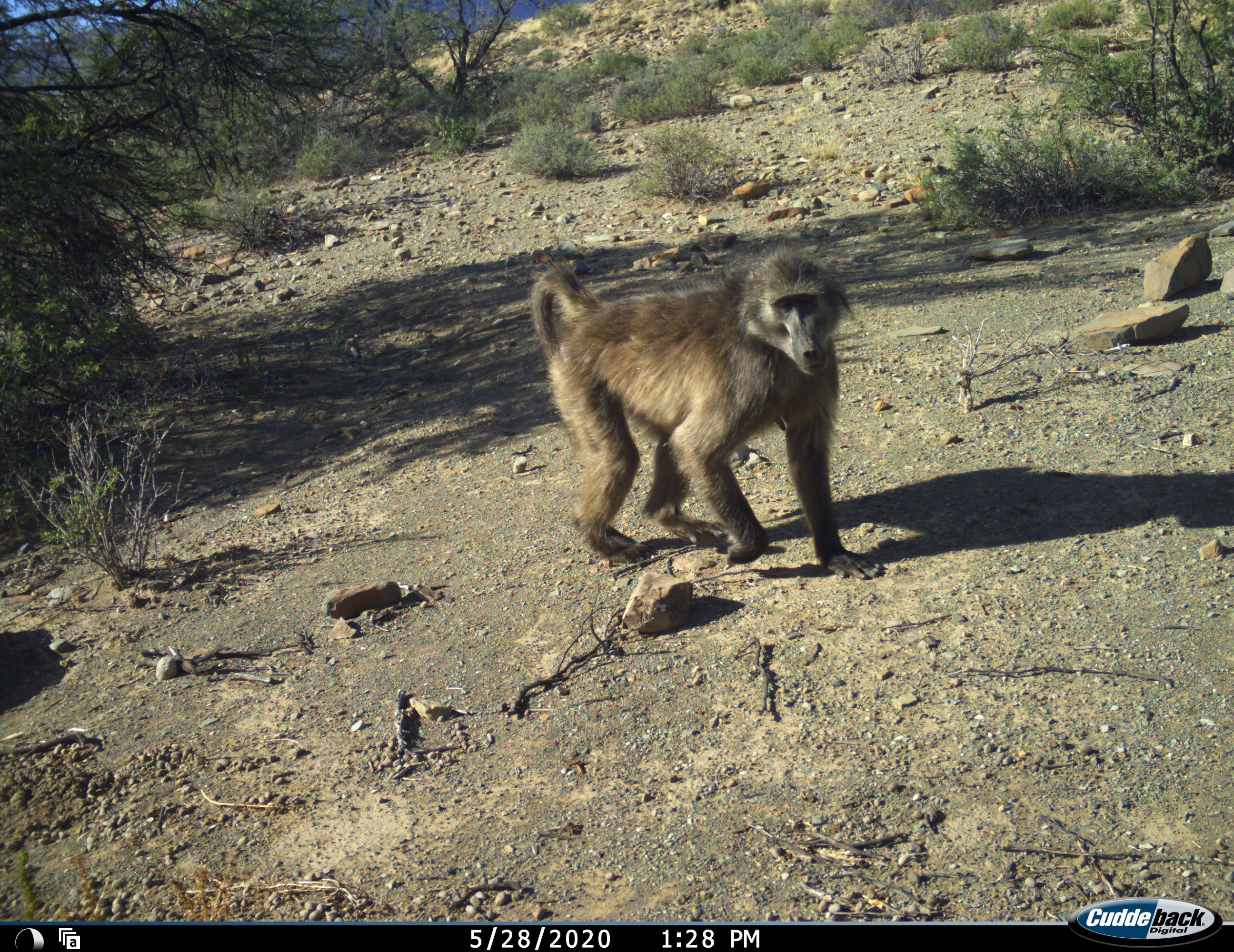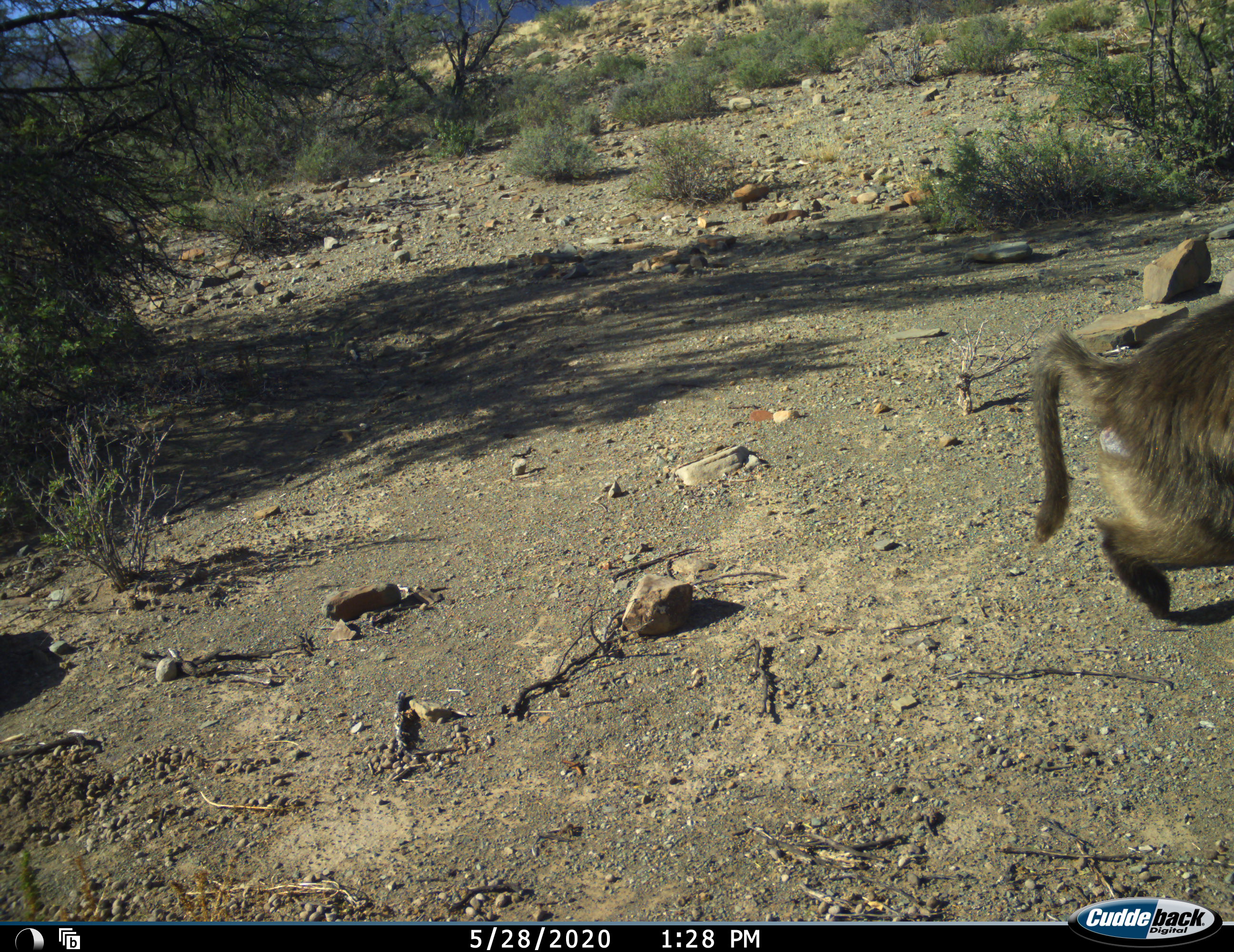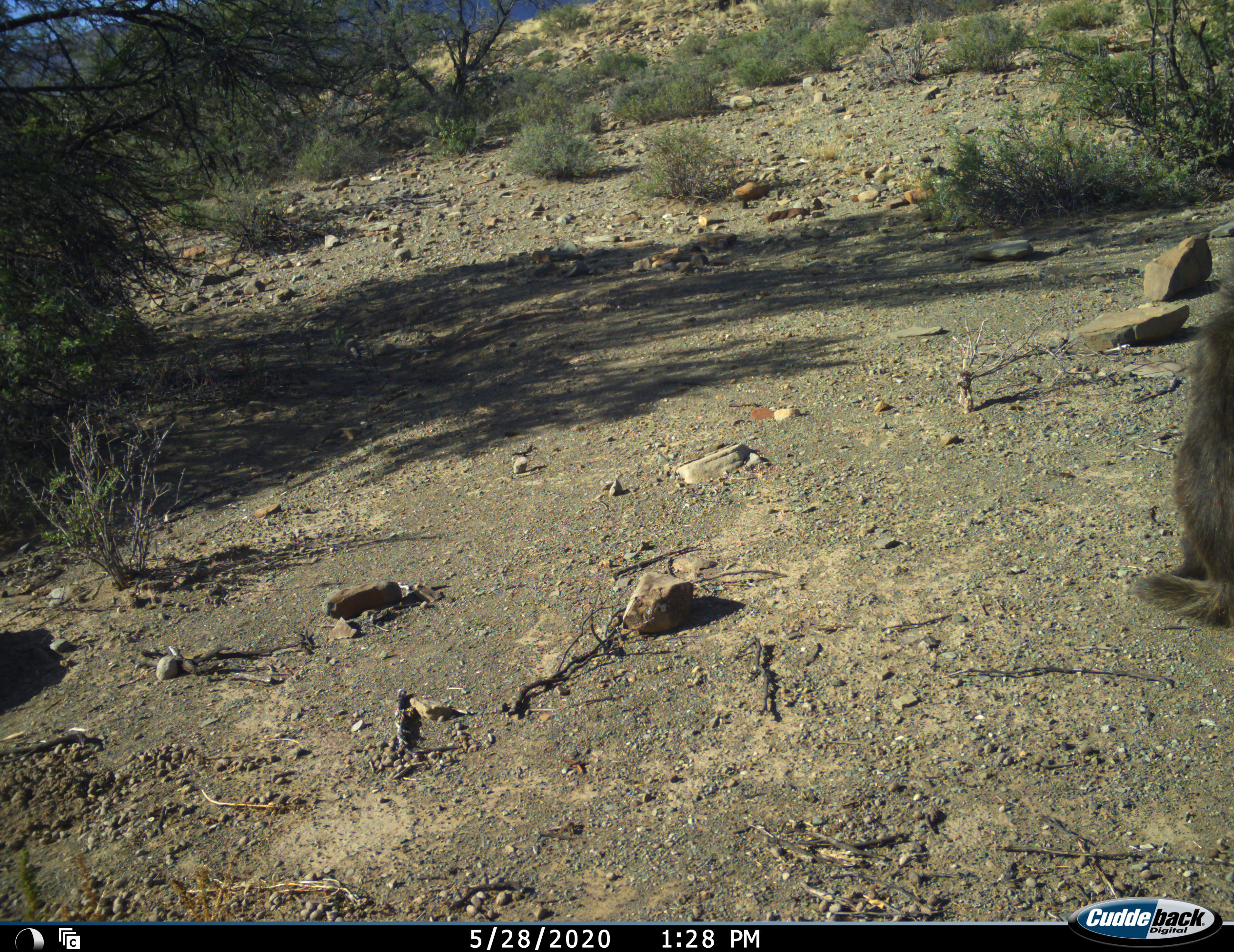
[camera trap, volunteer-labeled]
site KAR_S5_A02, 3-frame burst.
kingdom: Animalia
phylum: Chordata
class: Mammalia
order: Primates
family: Cercopithecidae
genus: Papio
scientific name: Papio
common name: baboon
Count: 1.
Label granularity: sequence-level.